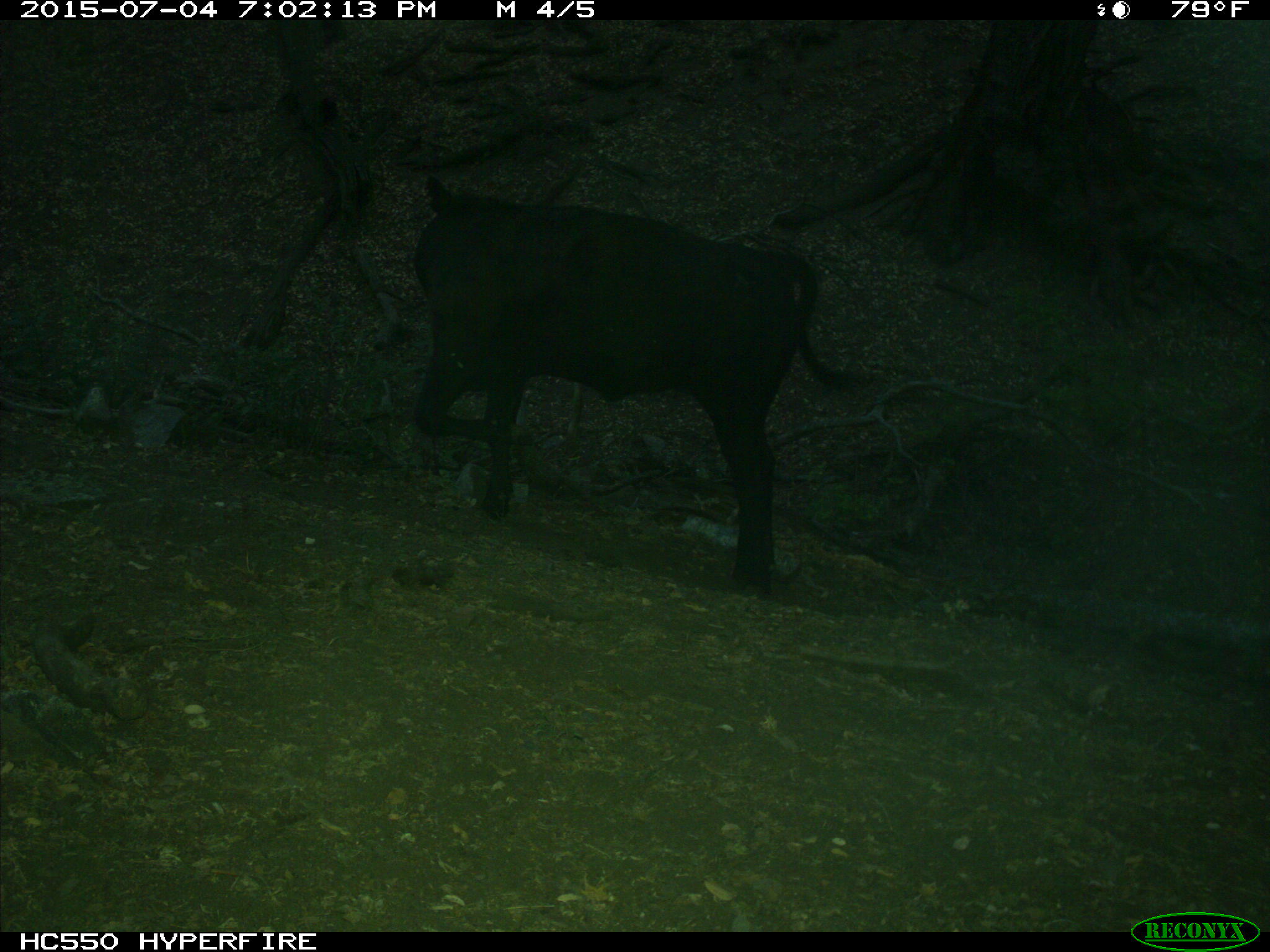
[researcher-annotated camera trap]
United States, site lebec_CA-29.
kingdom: Animalia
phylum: Chordata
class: Mammalia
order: Artiodactyla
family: Bovidae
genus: Bos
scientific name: Bos taurus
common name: domestic cow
Bos taurus (domestic cow).